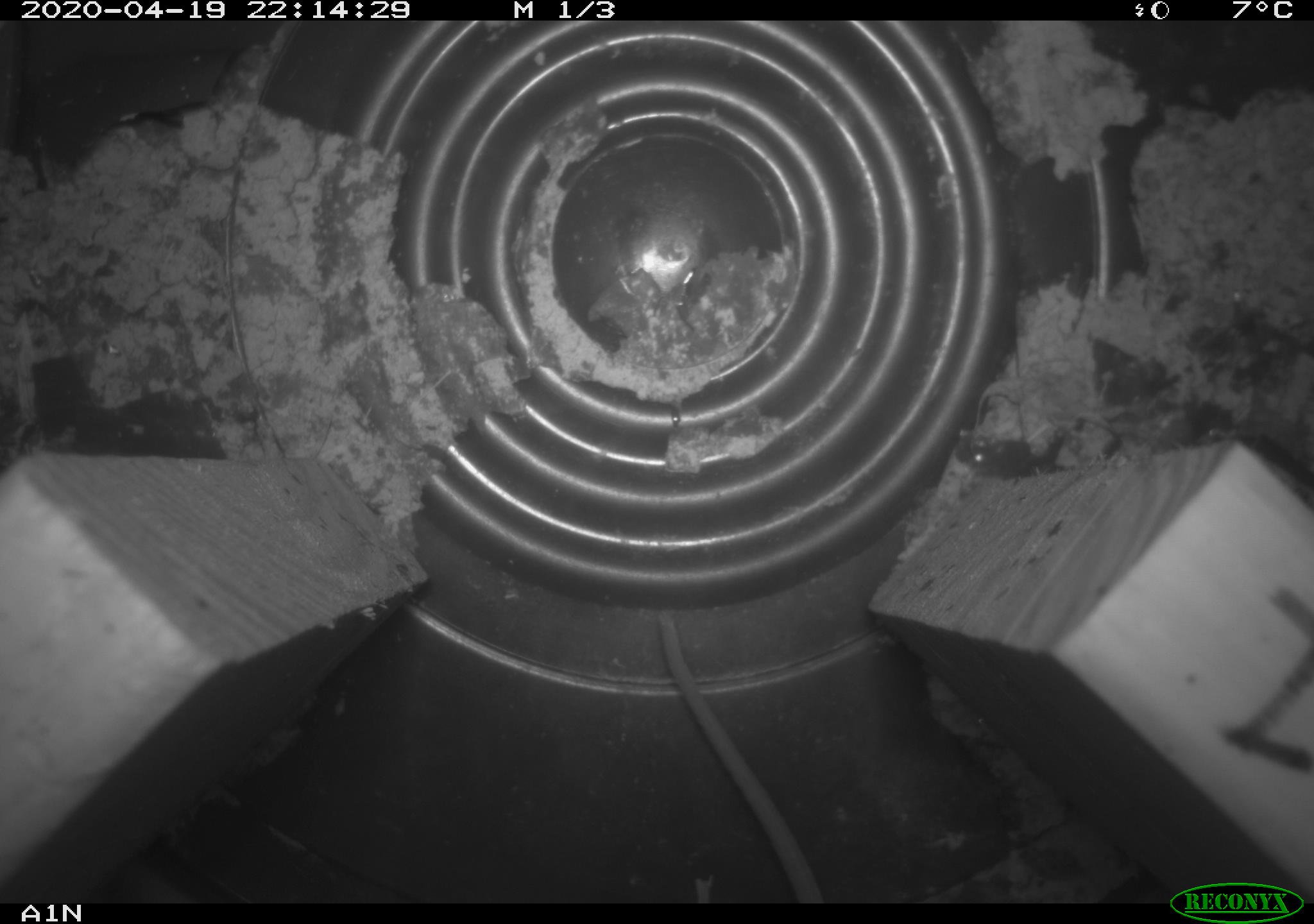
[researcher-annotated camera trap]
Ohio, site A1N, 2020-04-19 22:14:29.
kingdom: Animalia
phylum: Chordata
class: Mammalia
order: Rodentia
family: Cricetidae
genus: Microtus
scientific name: Microtus pennsylvanicus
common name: meadow vole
Meadow vole (Microtus pennsylvanicus).